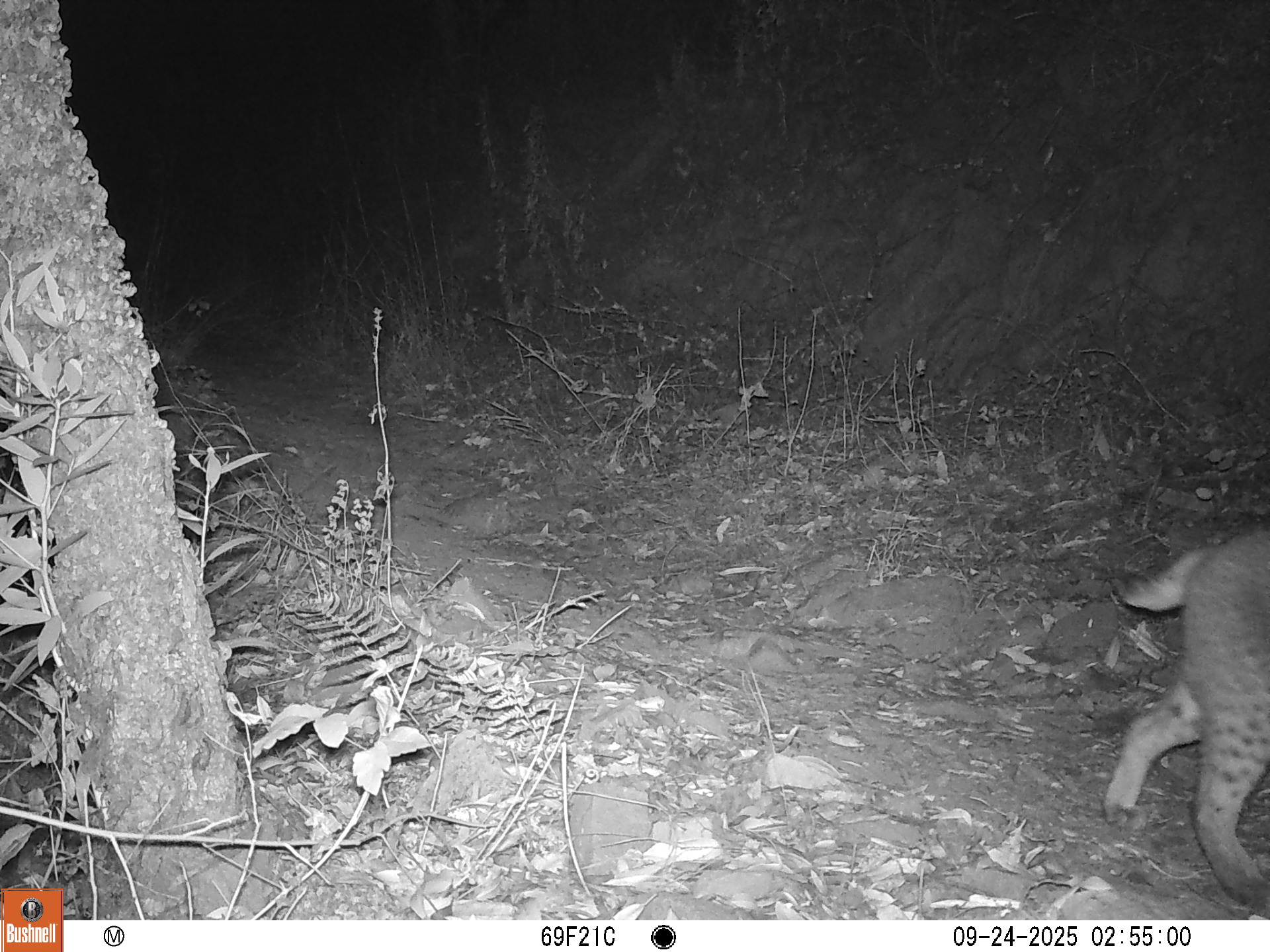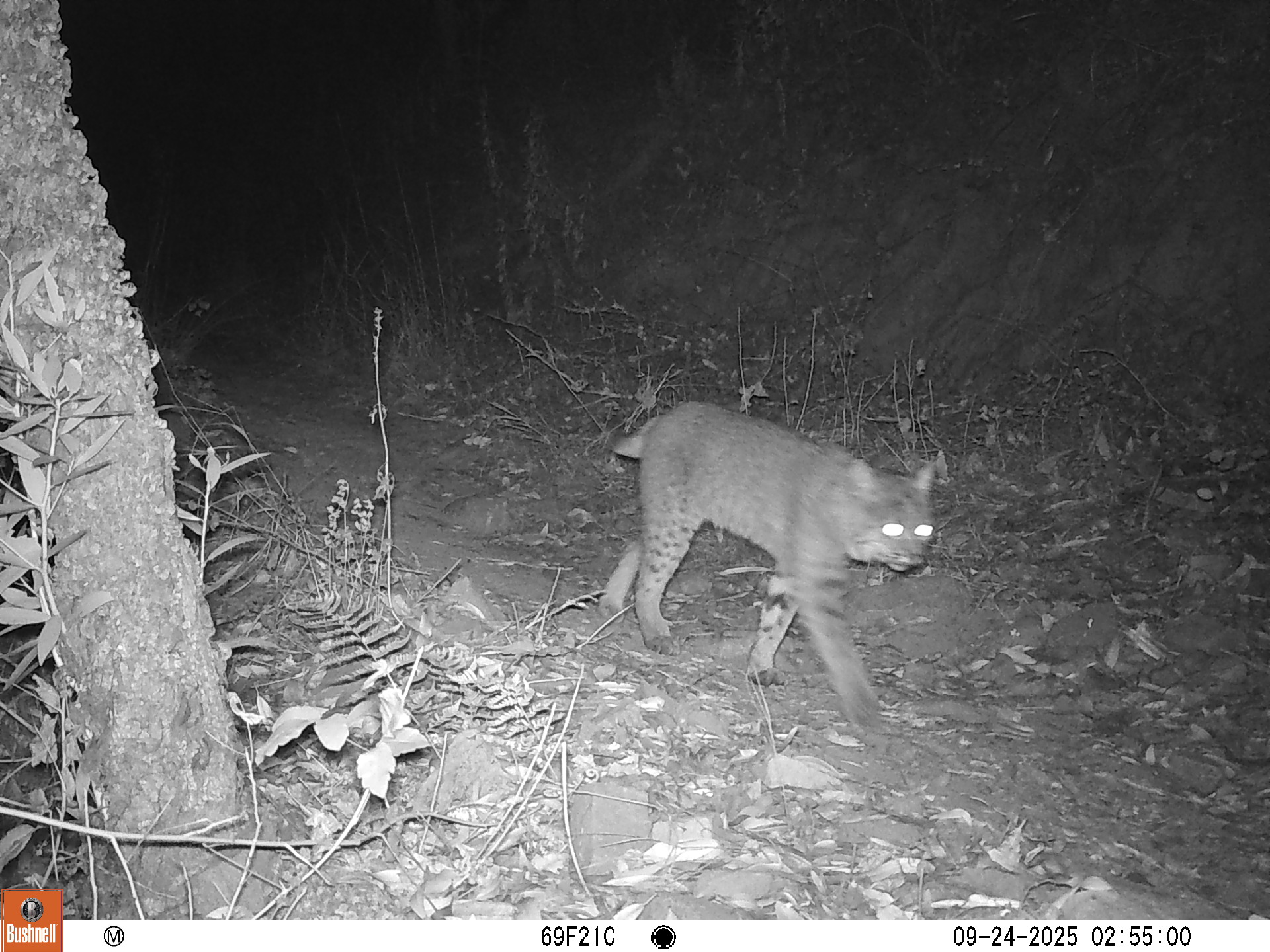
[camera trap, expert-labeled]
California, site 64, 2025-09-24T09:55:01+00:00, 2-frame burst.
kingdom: Animalia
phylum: Chordata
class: Mammalia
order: Carnivora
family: Felidae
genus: Lynx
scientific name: Lynx rufus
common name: bobcat